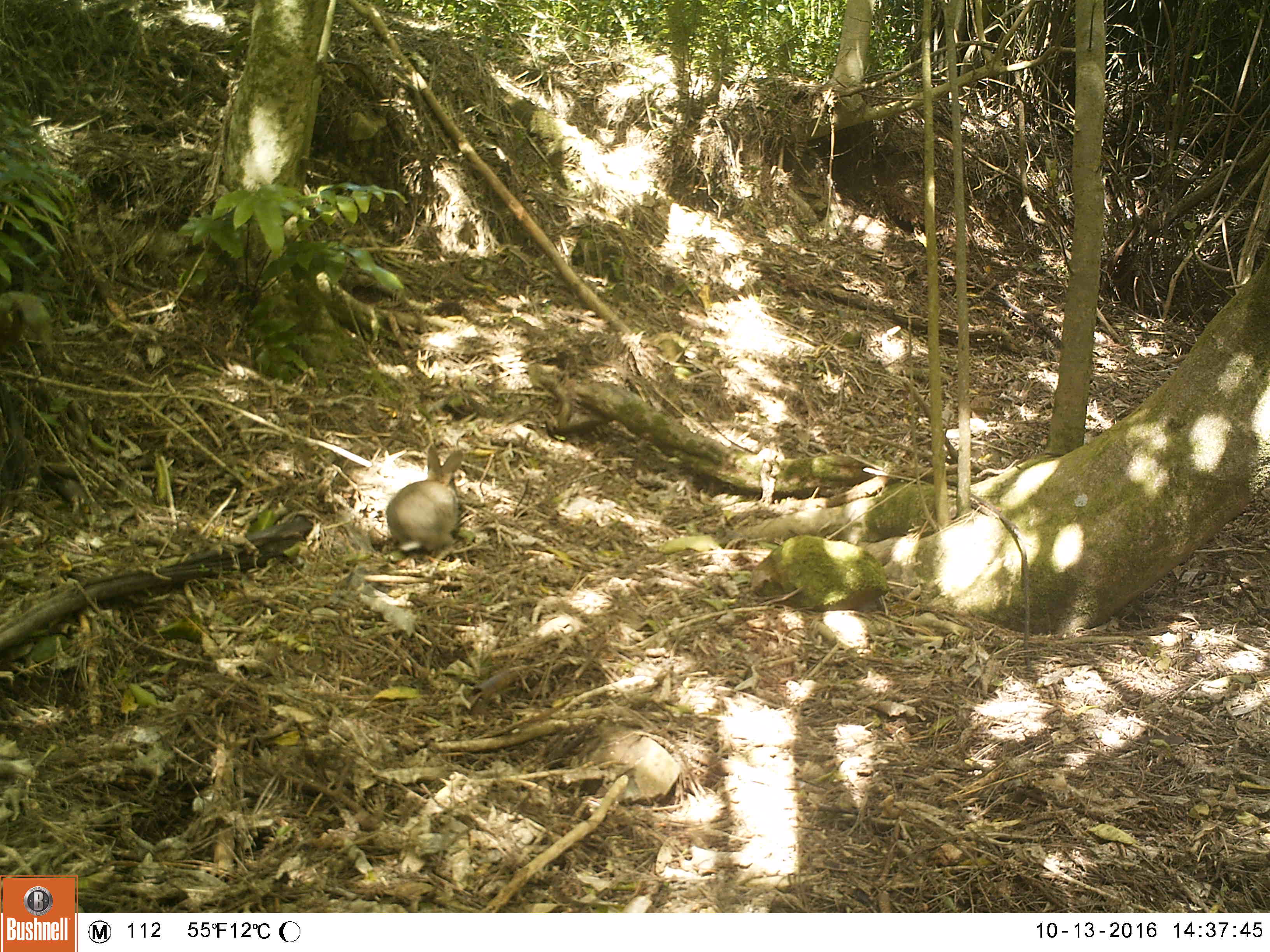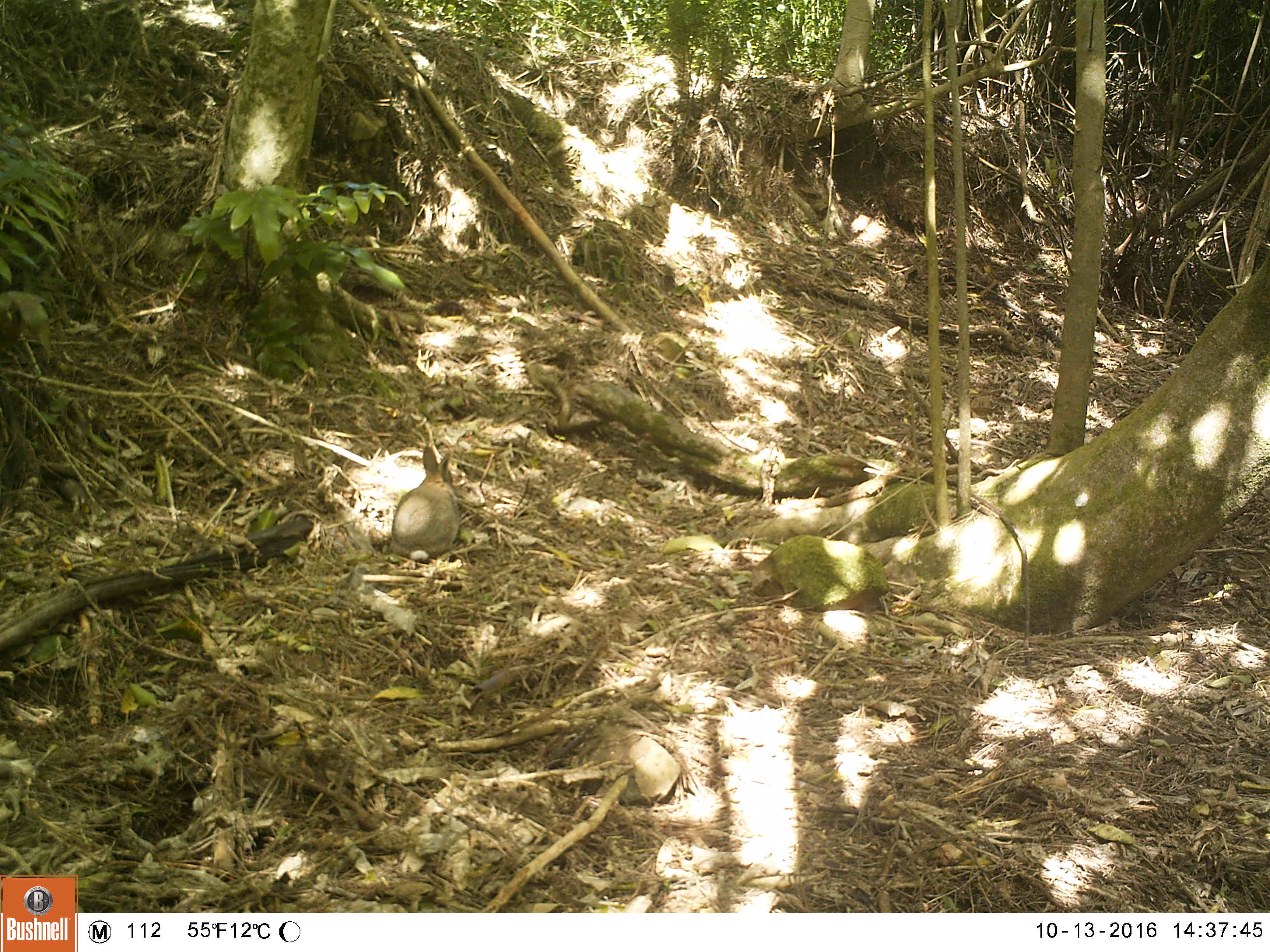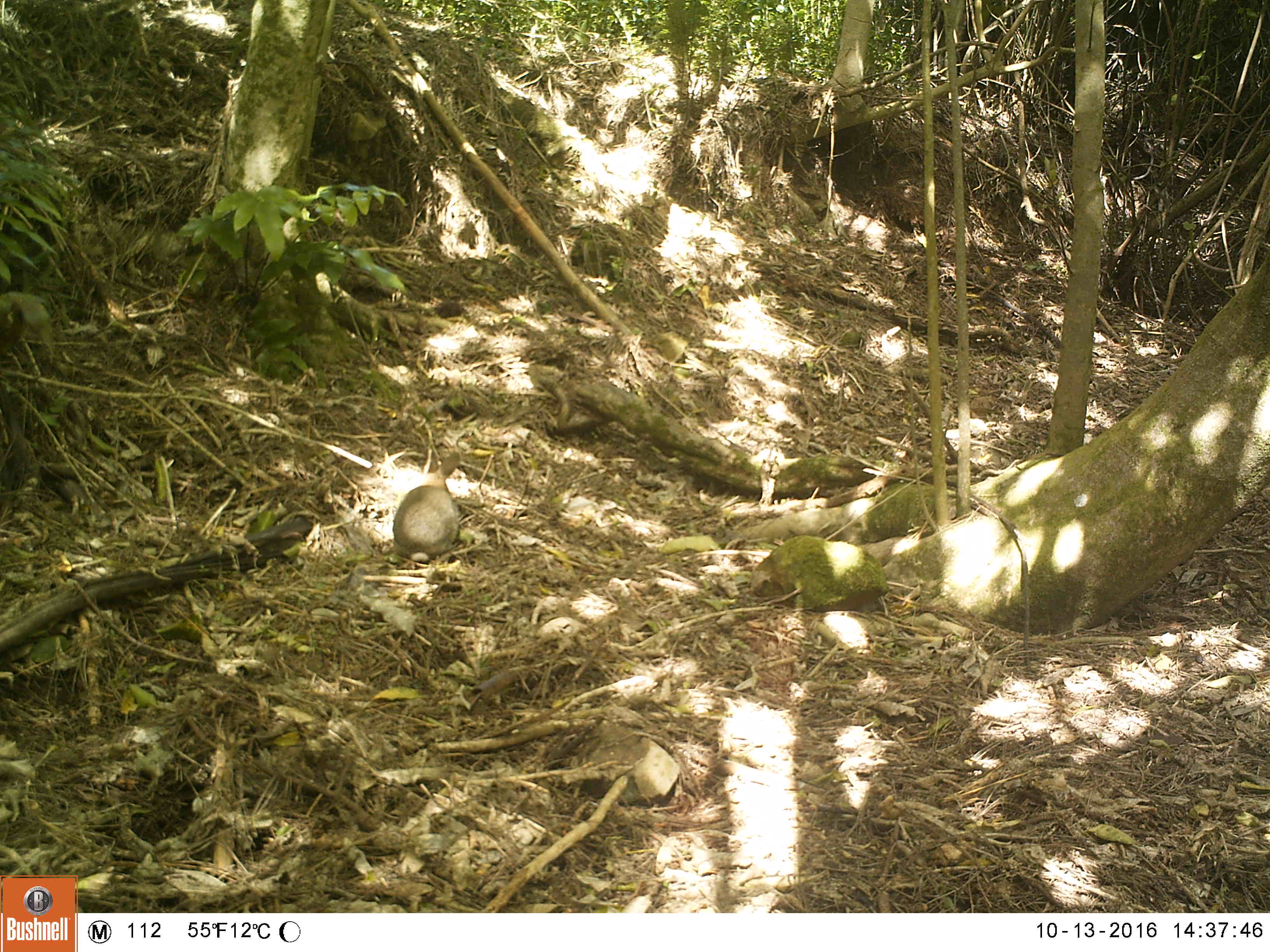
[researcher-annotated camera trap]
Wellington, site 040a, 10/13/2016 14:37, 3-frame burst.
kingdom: Animalia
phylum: Chordata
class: Mammalia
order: Lagomorpha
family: Leporidae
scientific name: Leporidae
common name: rabbit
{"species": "rabbit (Leporidae)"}